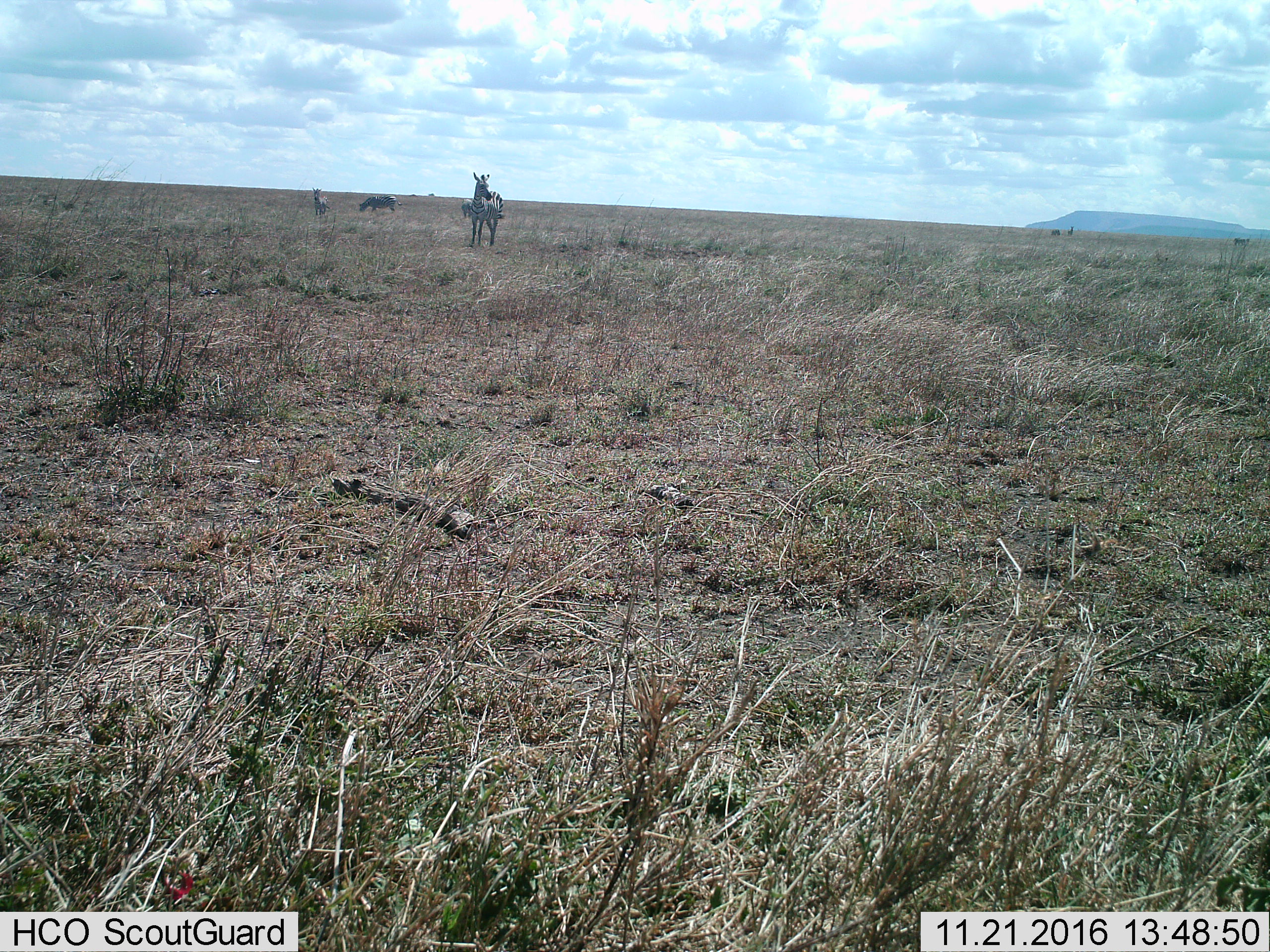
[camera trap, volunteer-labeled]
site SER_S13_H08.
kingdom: Animalia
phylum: Chordata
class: Mammalia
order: Perissodactyla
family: Equidae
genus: Equus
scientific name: Equus quagga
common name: plains zebra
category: zebraplains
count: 4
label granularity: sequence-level